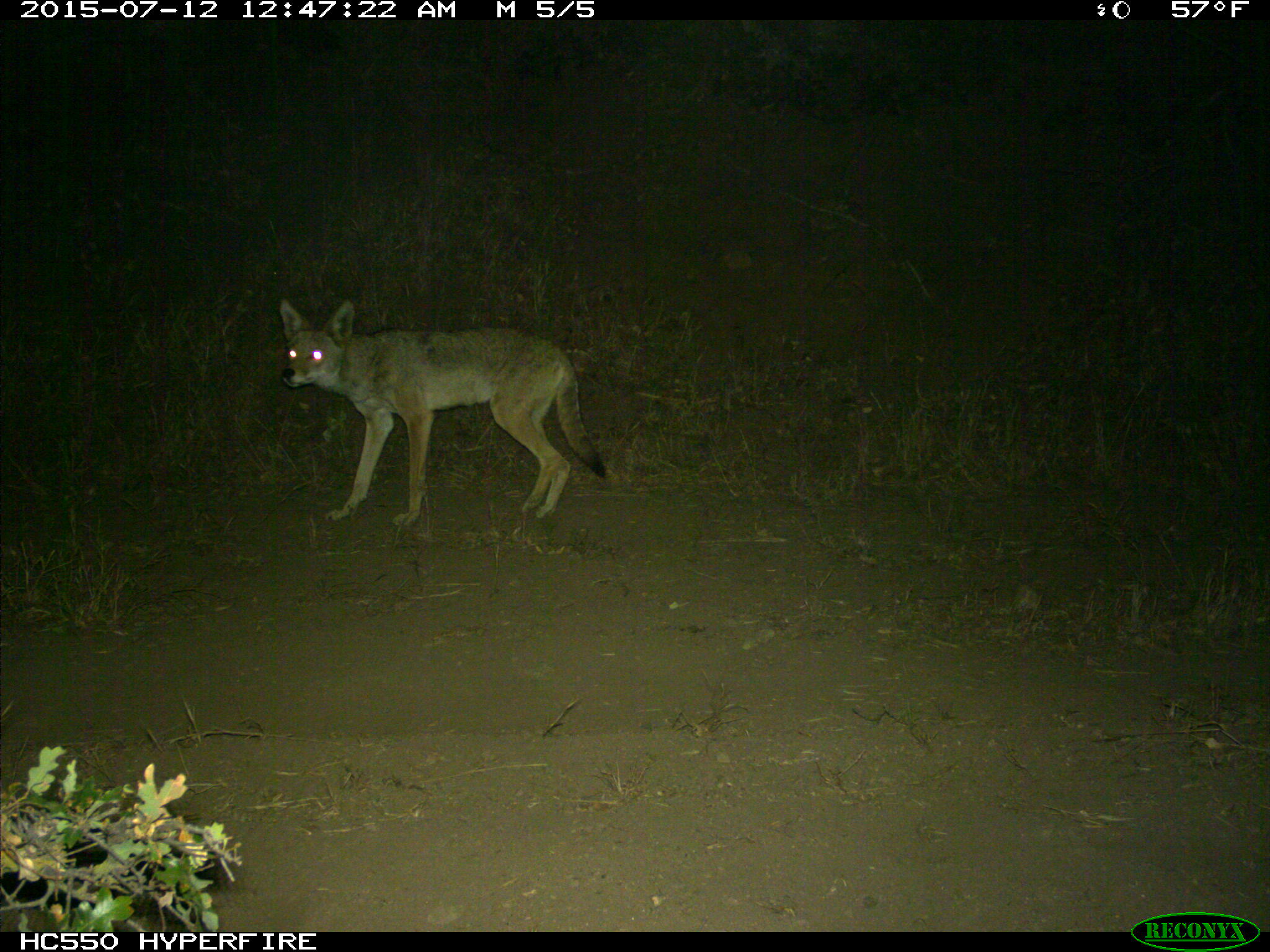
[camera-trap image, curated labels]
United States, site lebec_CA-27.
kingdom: Animalia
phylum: Chordata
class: Mammalia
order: Carnivora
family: Canidae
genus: Canis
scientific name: Canis latrans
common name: coyote